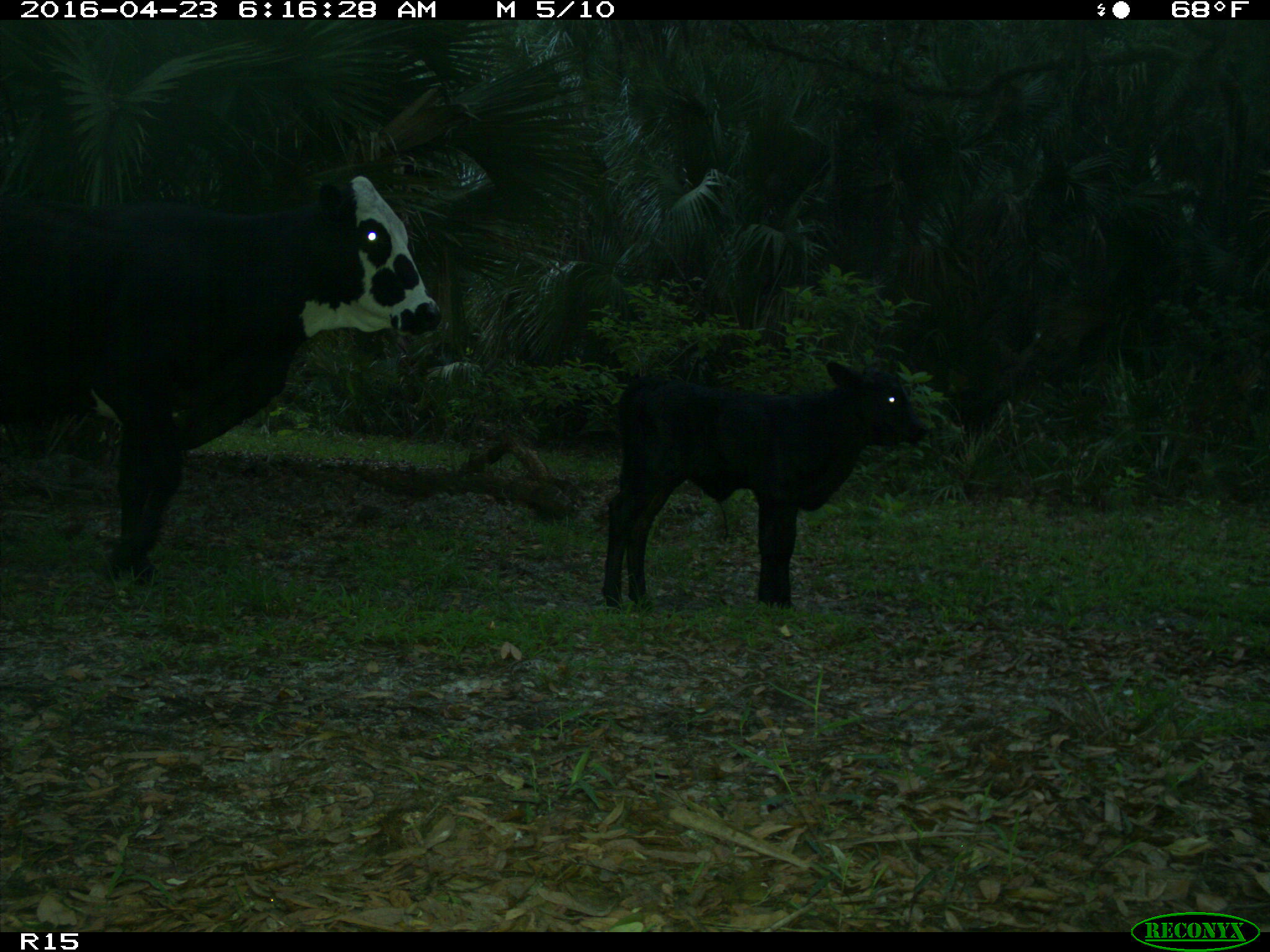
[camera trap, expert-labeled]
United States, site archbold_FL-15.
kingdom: Animalia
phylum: Chordata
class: Mammalia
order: Artiodactyla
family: Bovidae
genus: Bos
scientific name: Bos taurus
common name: domestic cow